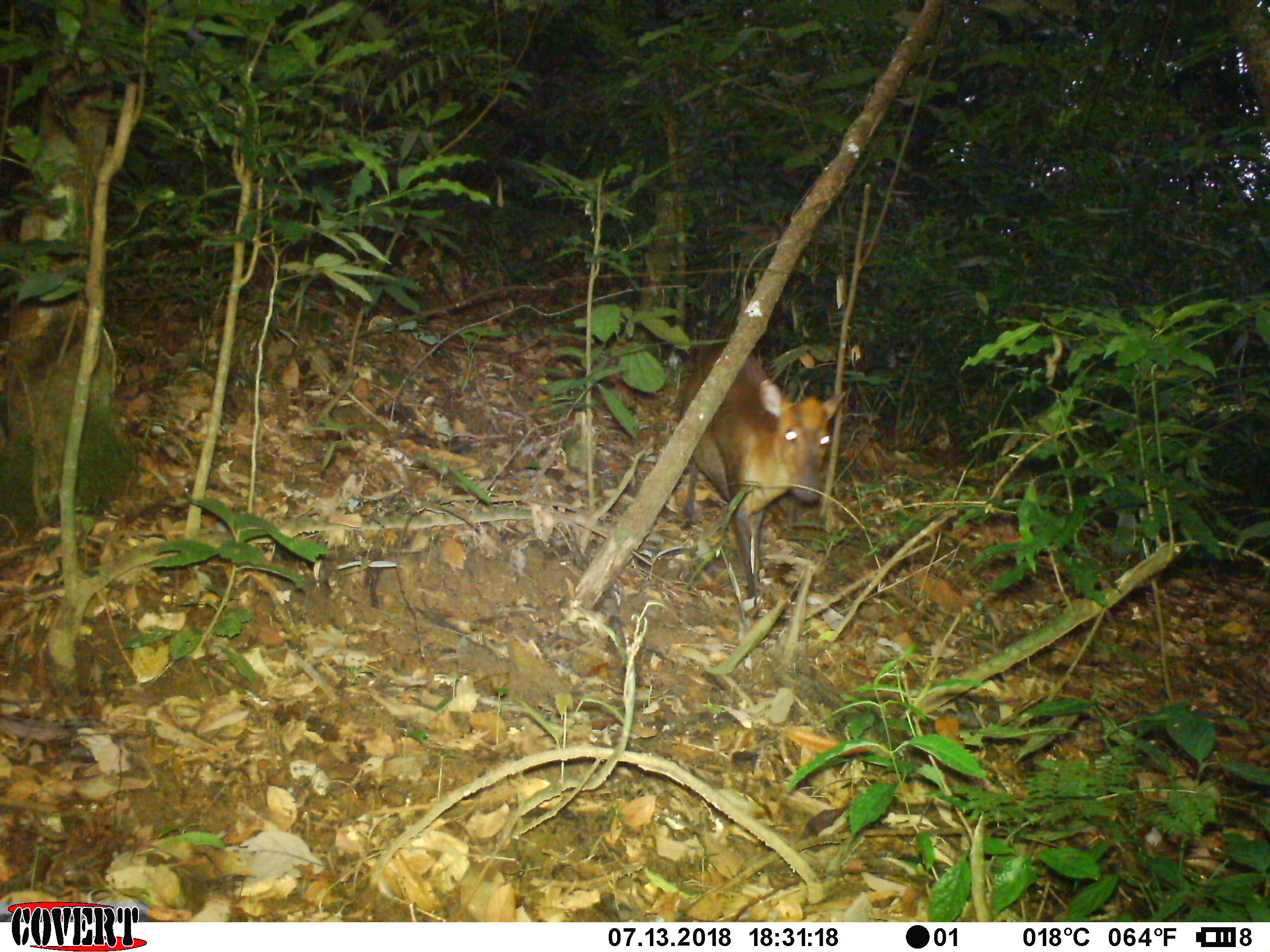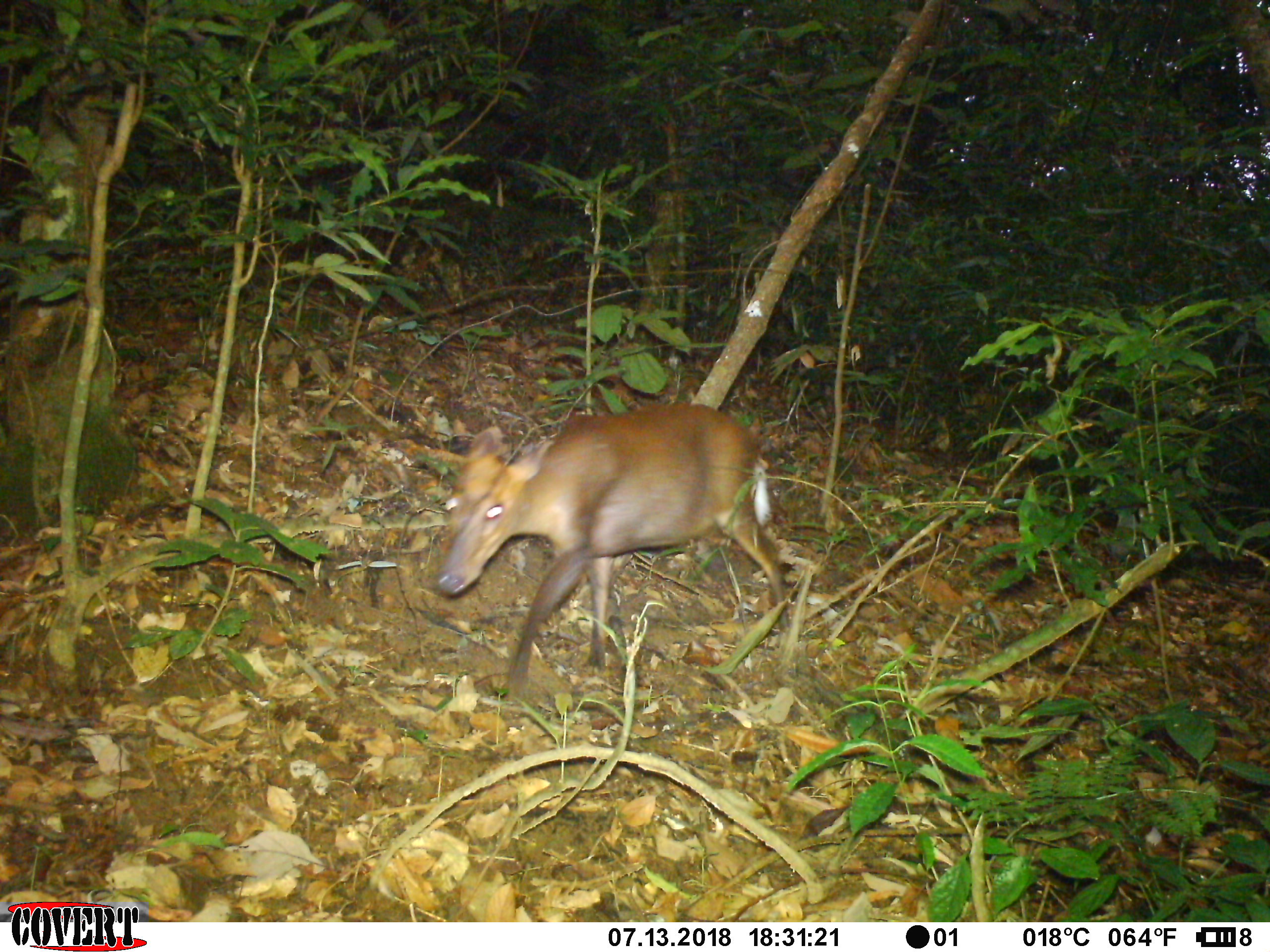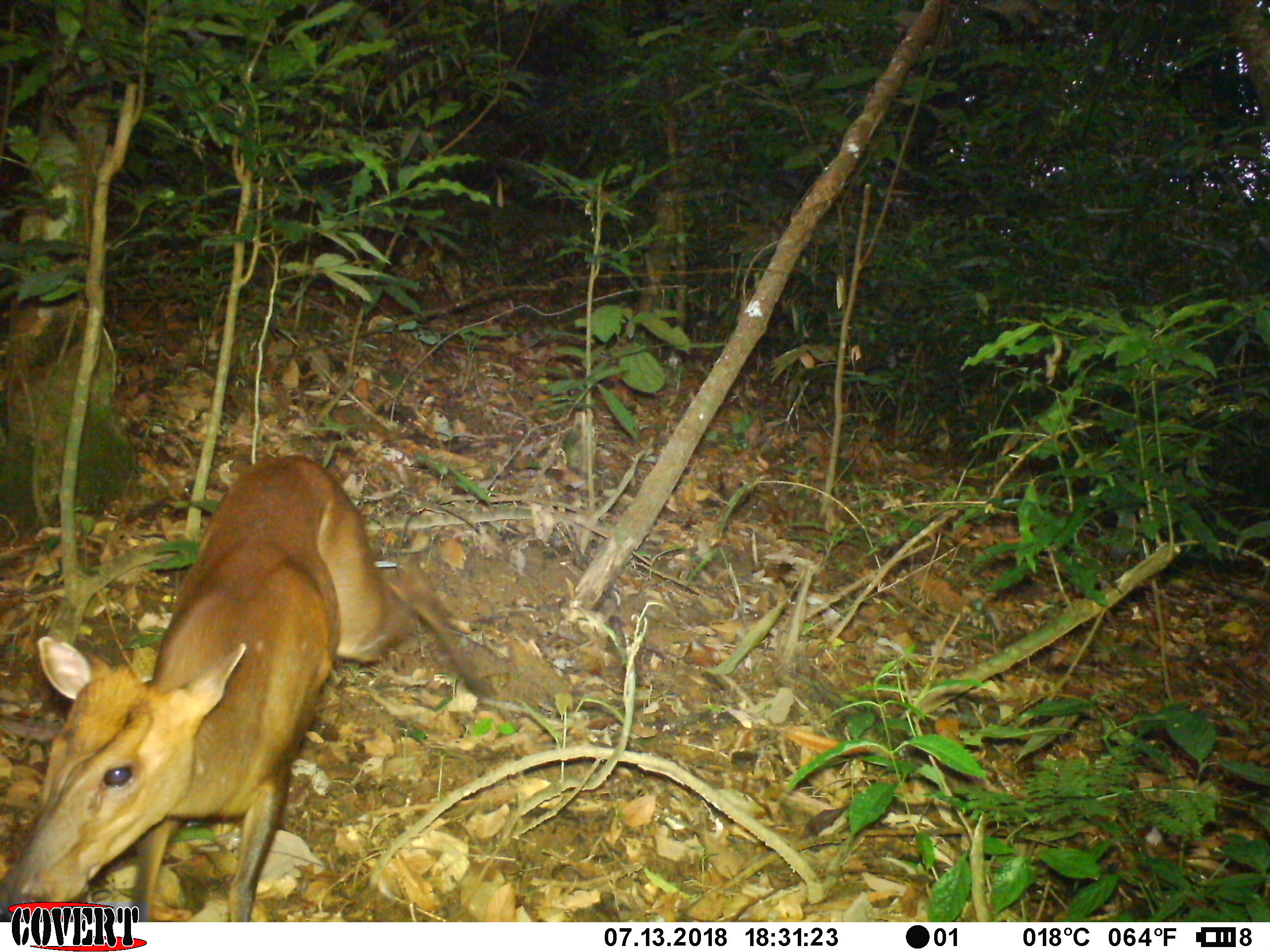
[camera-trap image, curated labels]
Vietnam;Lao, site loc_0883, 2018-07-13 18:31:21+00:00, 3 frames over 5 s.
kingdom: Animalia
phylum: Chordata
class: Mammalia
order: Artiodactyla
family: Cervidae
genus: Muntiacus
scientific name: Muntiacus rooseveltorum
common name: roosevelt's muntjac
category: roosevelts muntjac group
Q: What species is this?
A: Roosevelts muntjac group (roosevelt's muntjac) (Muntiacus rooseveltorum).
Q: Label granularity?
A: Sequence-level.